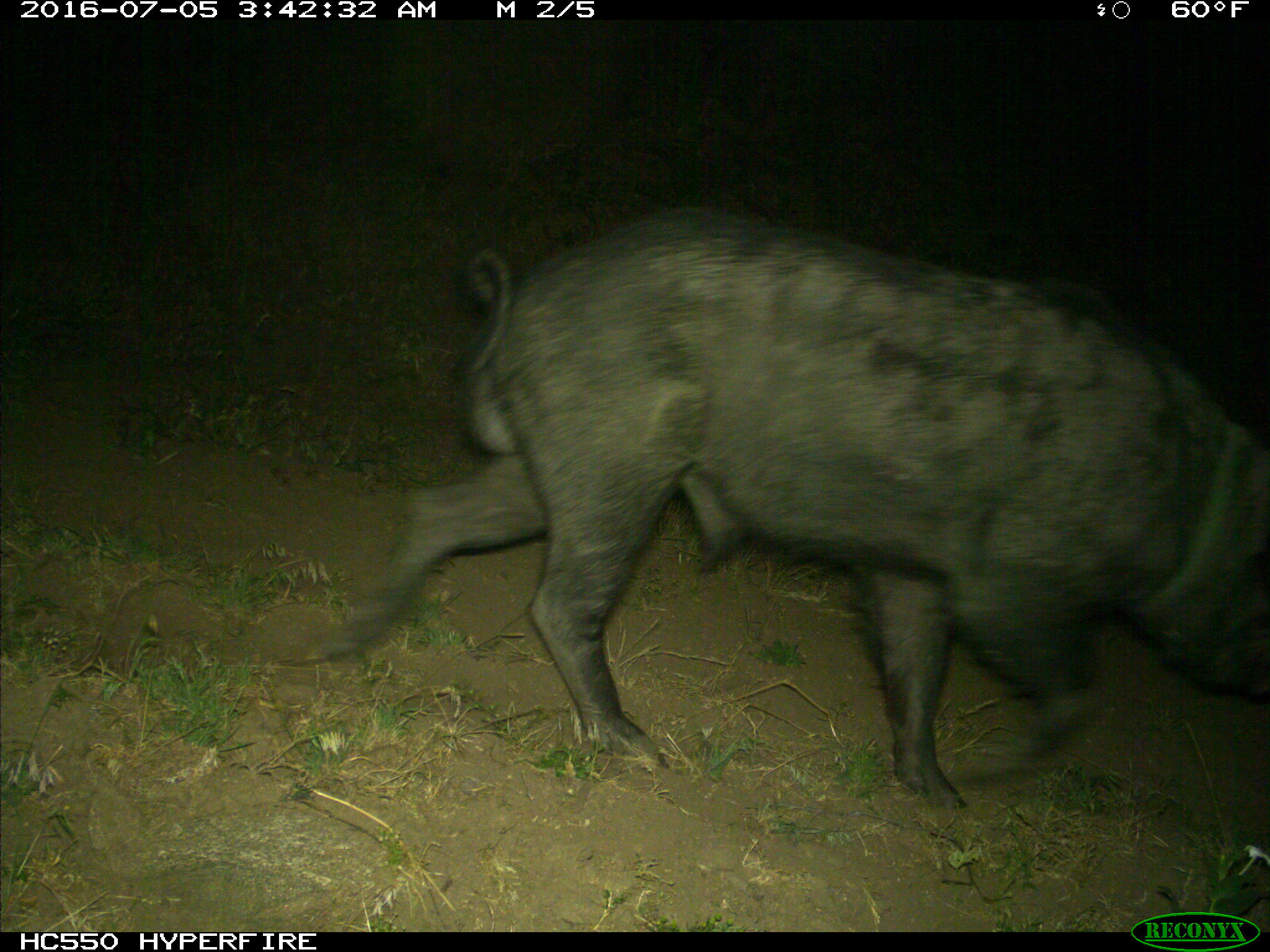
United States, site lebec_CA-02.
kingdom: Animalia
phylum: Chordata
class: Mammalia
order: Artiodactyla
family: Suidae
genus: Sus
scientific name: Sus scrofa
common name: wild boar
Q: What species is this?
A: Sus scrofa (wild boar).